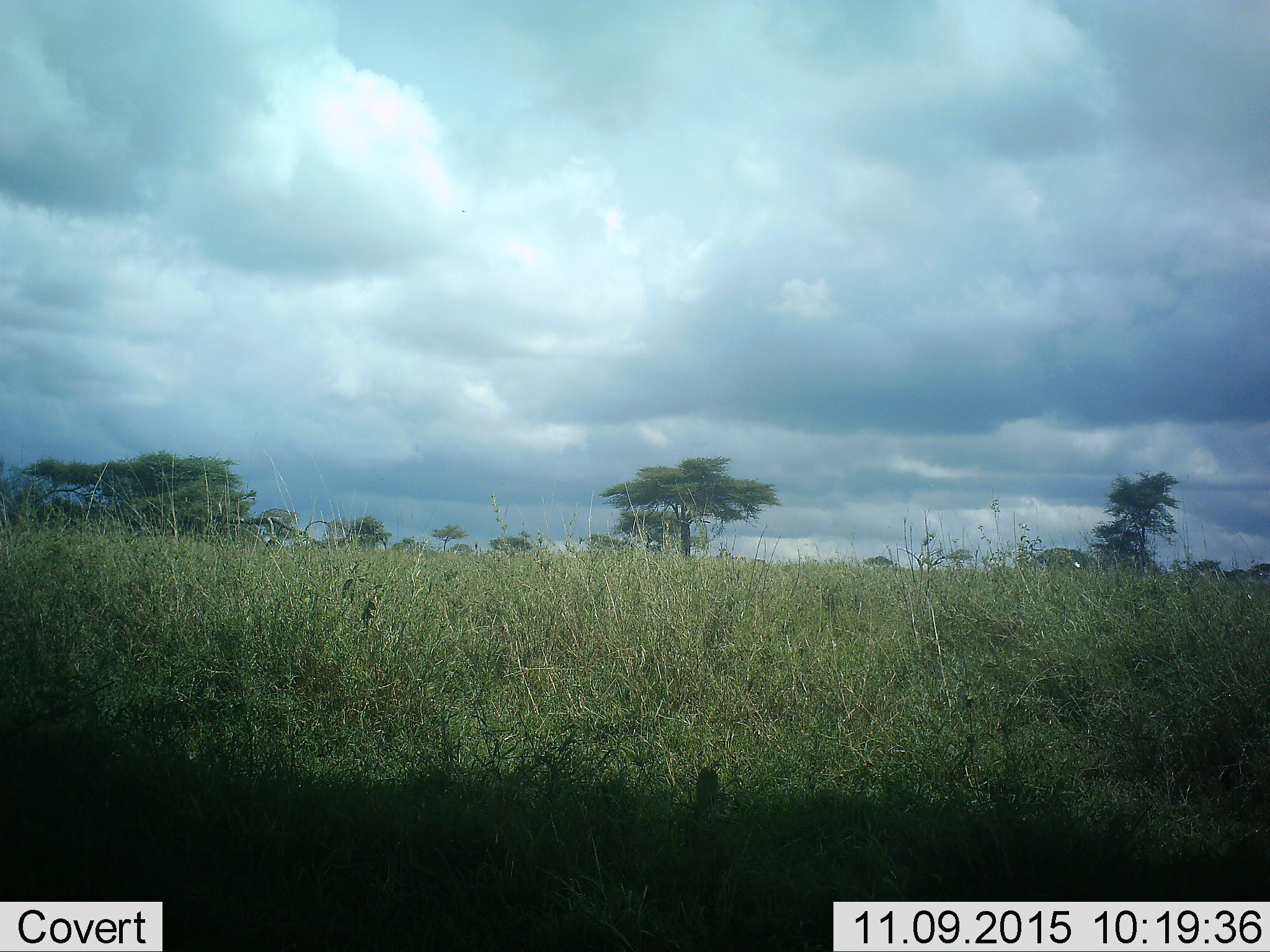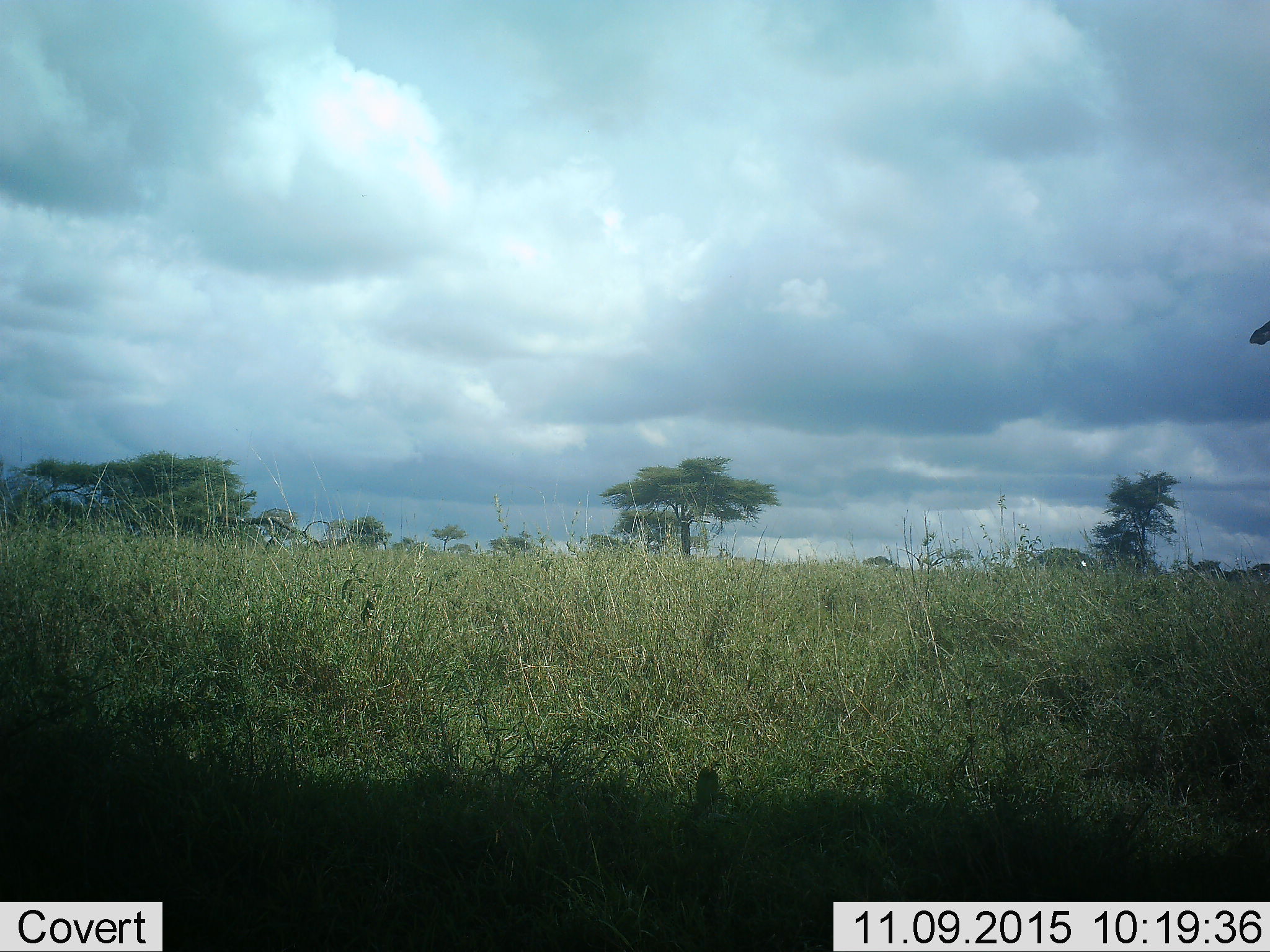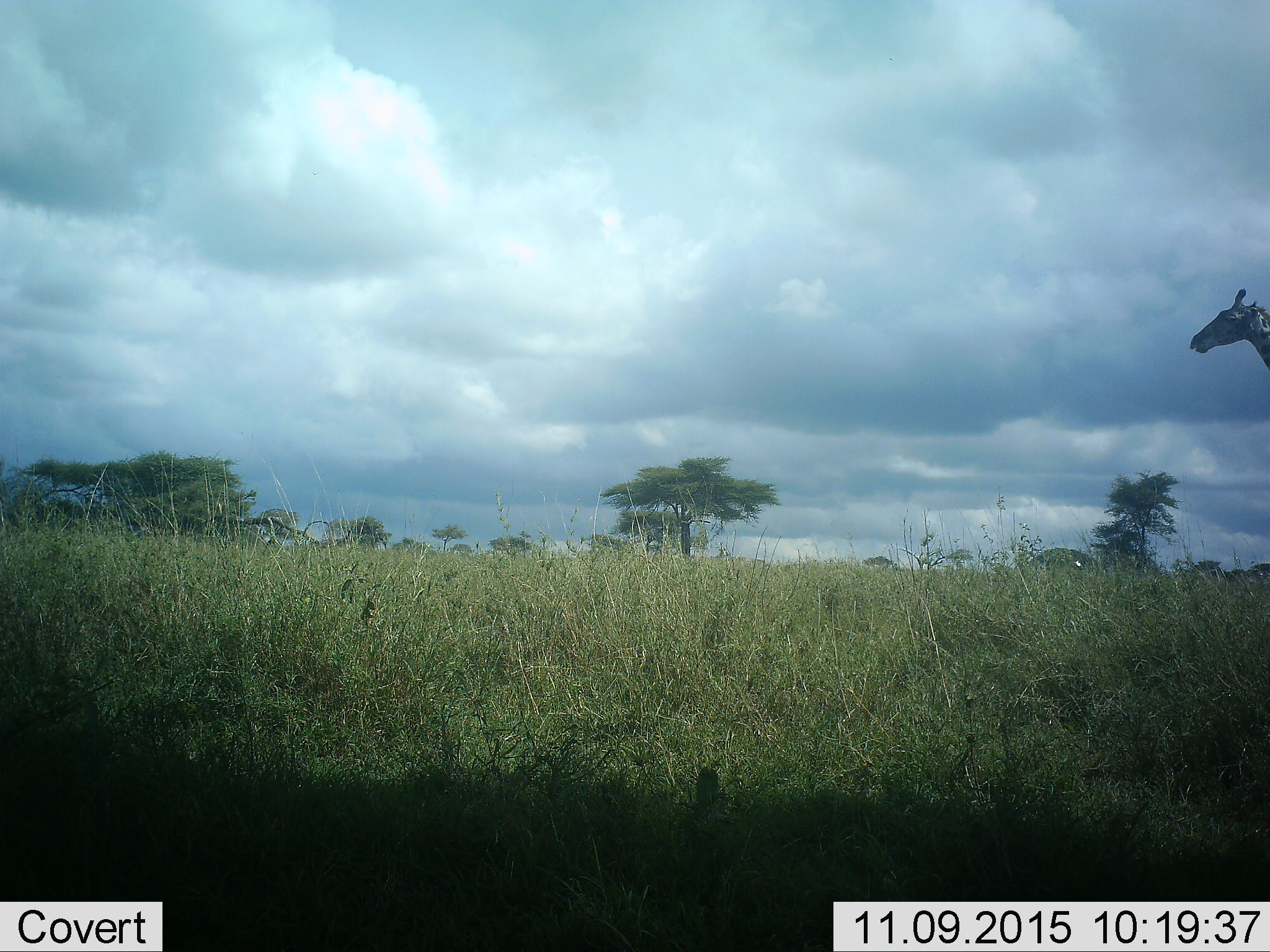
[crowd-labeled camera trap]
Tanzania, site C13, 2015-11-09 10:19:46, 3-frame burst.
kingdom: Animalia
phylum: Chordata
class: Mammalia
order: Artiodactyla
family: Giraffidae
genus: Giraffa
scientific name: Giraffa camelopardalis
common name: giraffe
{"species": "giraffe (Giraffa camelopardalis)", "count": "1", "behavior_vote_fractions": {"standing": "17%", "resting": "0%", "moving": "83%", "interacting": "0%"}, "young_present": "0%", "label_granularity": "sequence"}